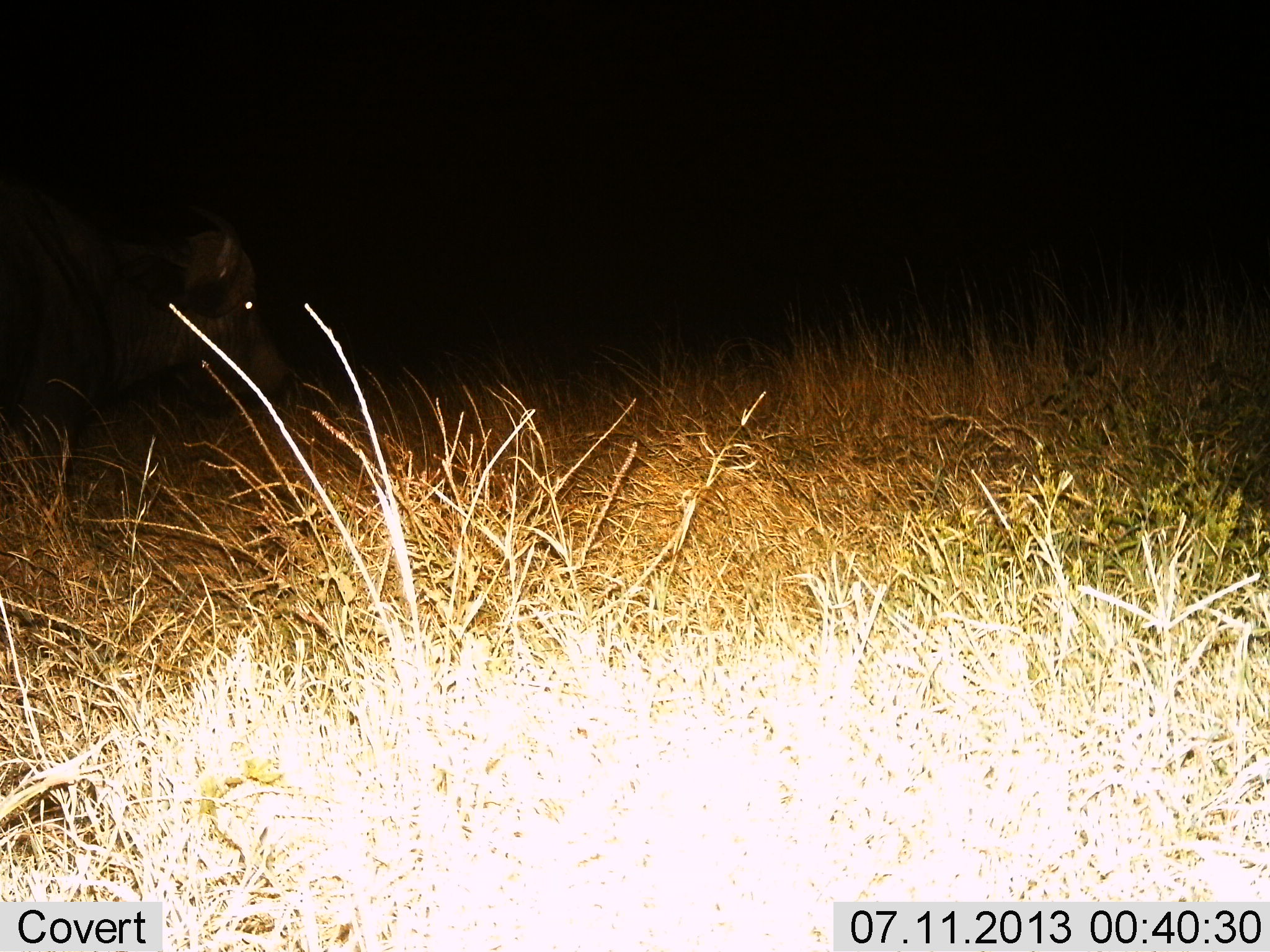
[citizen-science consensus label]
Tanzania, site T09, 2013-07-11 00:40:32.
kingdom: Animalia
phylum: Chordata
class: Mammalia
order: Artiodactyla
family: Bovidae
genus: Syncerus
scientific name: Syncerus caffer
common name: cape buffalo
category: buffalo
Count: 1.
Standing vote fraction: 73%.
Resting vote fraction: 0%.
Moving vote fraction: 27%.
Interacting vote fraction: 0%.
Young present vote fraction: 0%.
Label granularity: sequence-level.